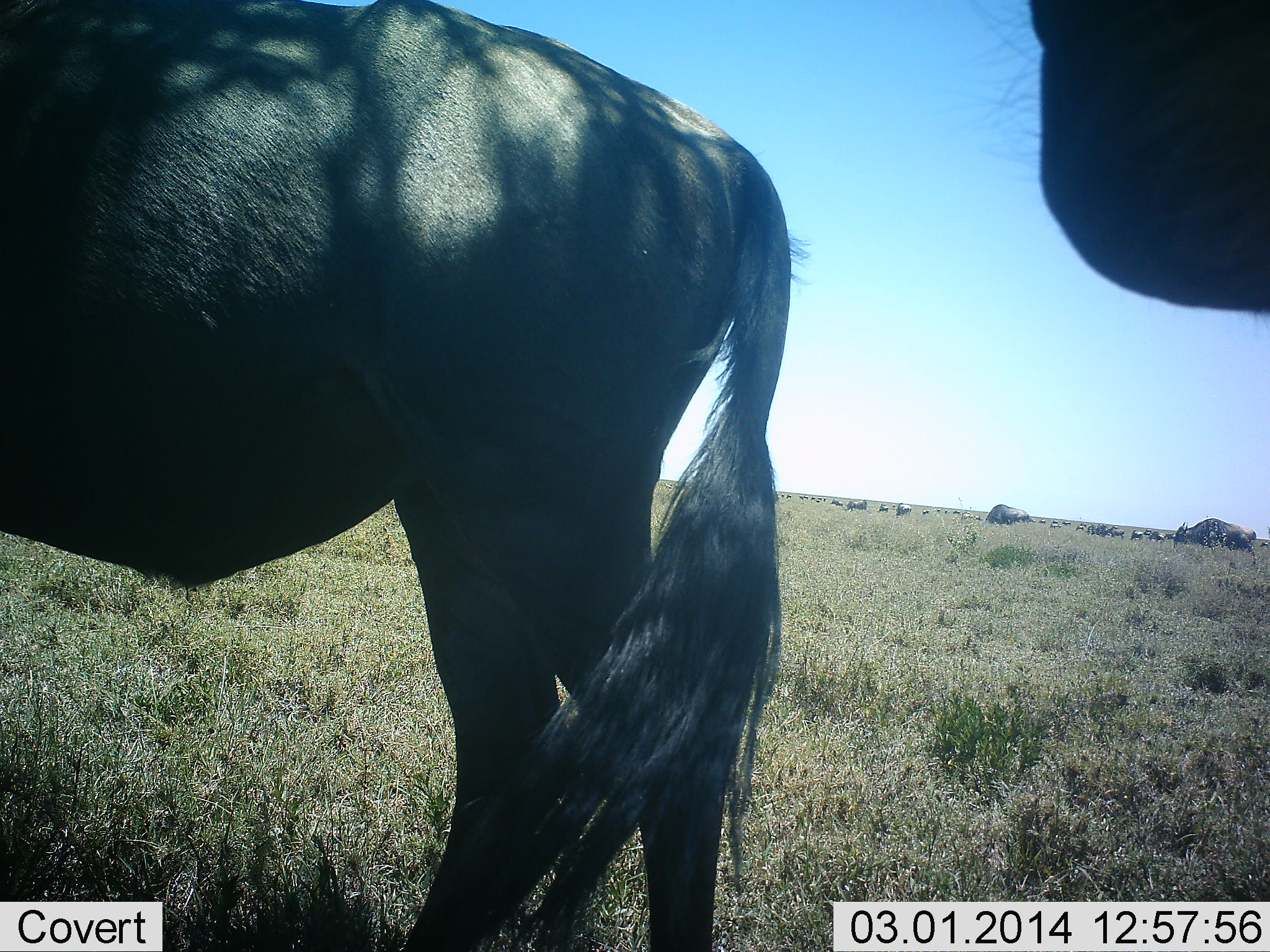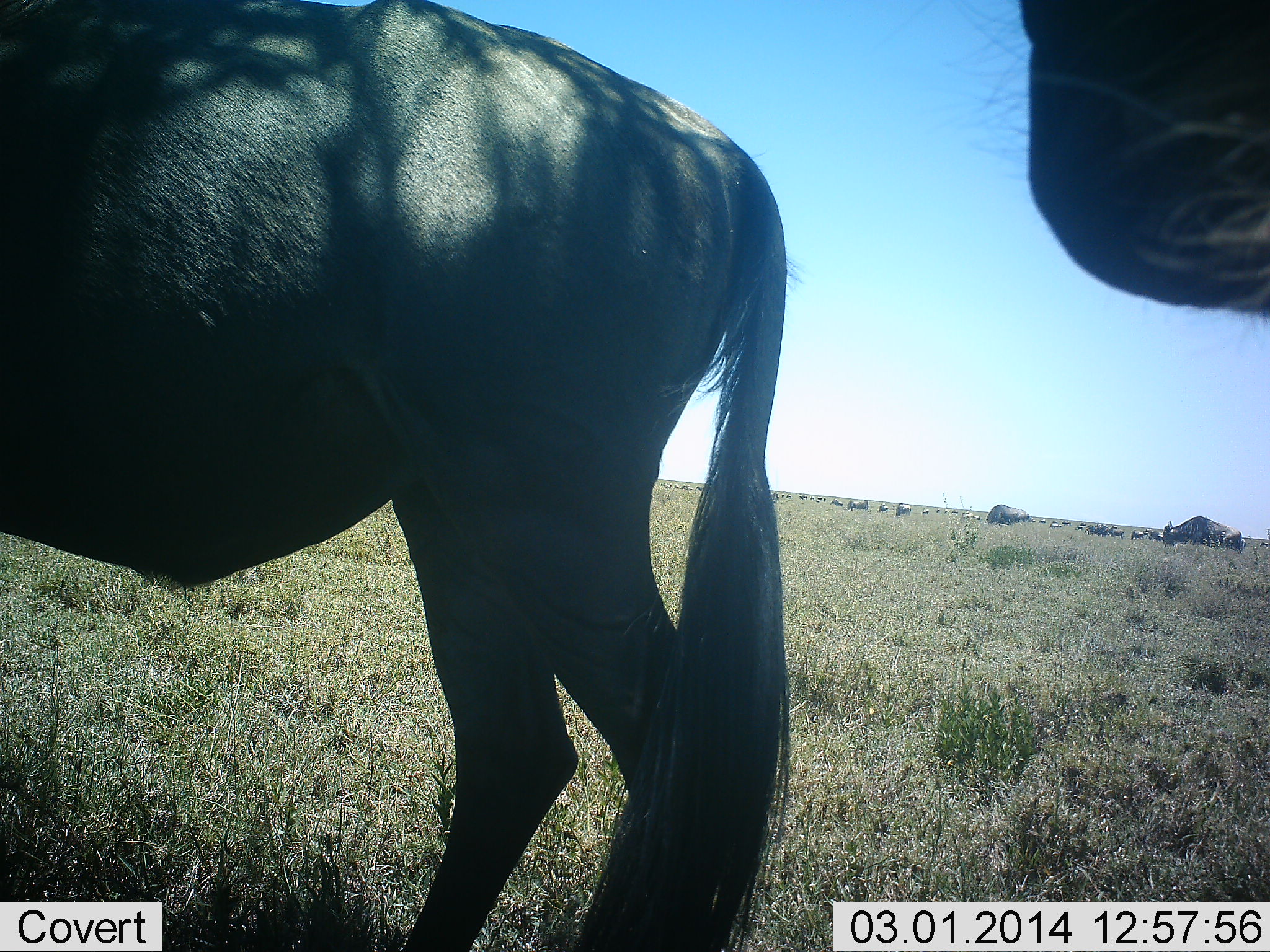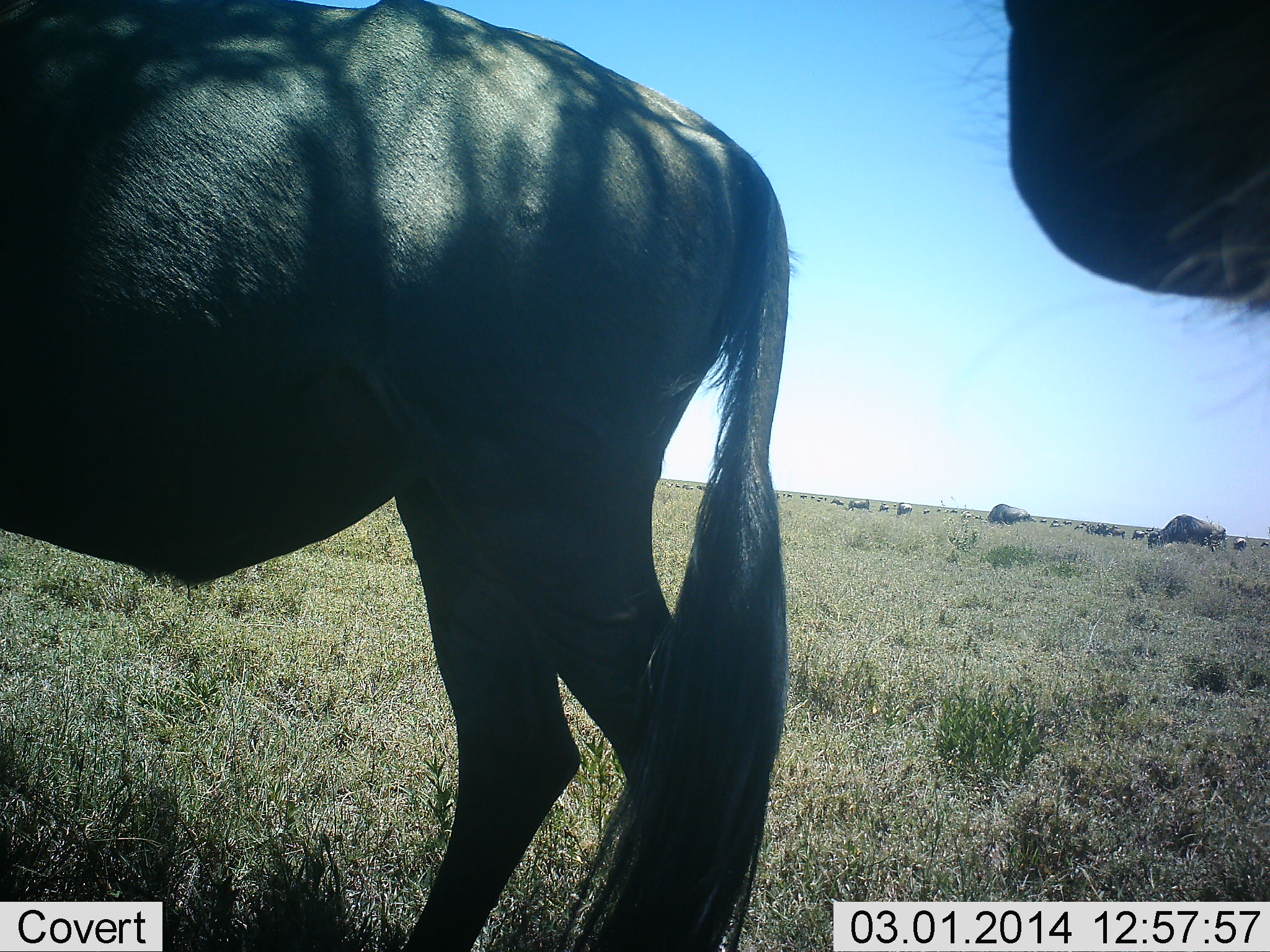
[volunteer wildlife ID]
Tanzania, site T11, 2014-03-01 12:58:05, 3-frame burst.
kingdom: Animalia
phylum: Chordata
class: Mammalia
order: Artiodactyla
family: Bovidae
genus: Connochaetes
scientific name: Connochaetes taurinus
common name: blue wildebeest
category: wildebeest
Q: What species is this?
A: Wildebeest (blue wildebeest) (Connochaetes taurinus).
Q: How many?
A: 11-50.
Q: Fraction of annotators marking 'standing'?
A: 80%.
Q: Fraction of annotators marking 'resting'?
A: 10%.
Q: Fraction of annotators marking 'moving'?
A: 20%.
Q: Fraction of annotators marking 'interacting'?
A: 0%.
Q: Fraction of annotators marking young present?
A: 0%.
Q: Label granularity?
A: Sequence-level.